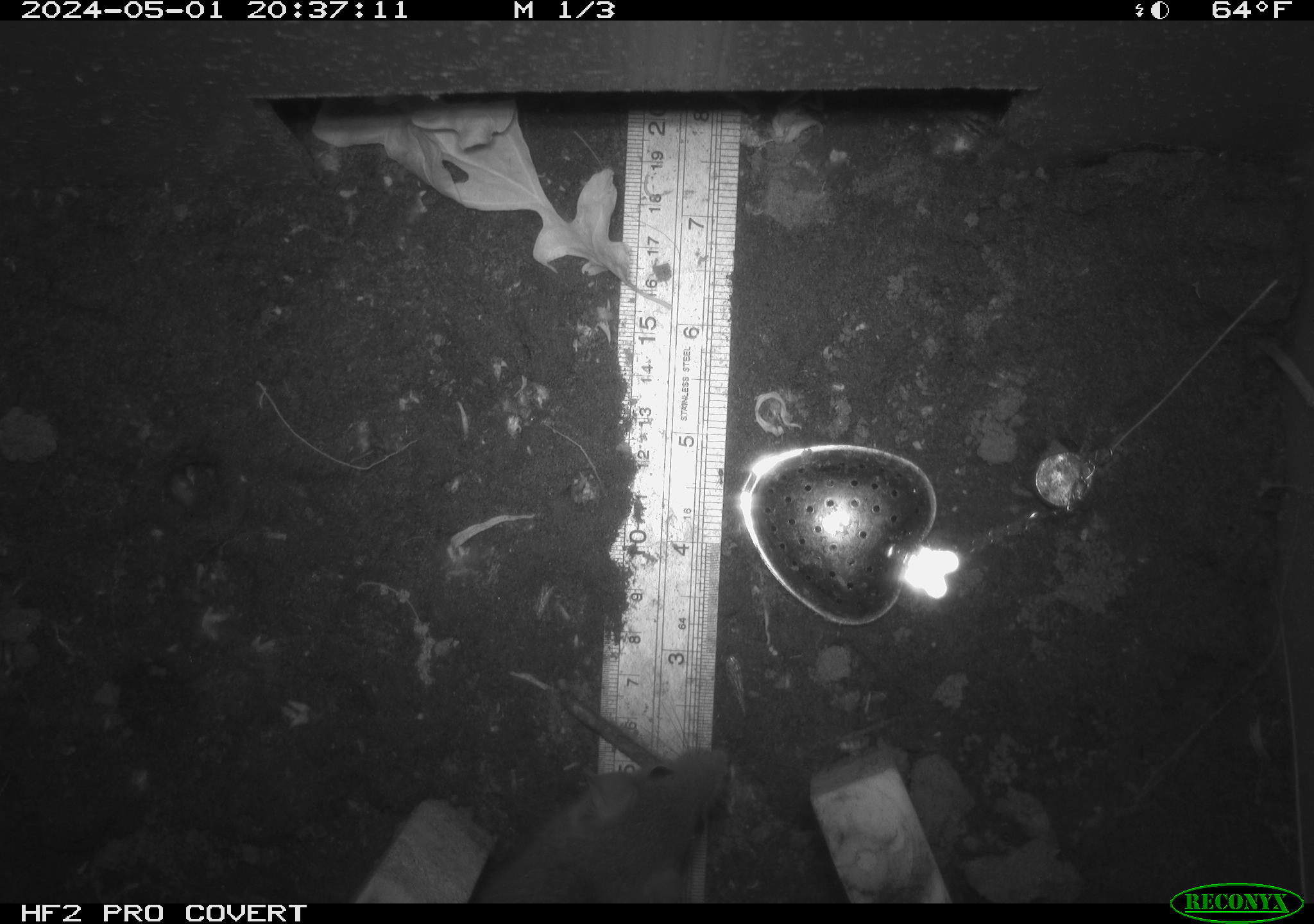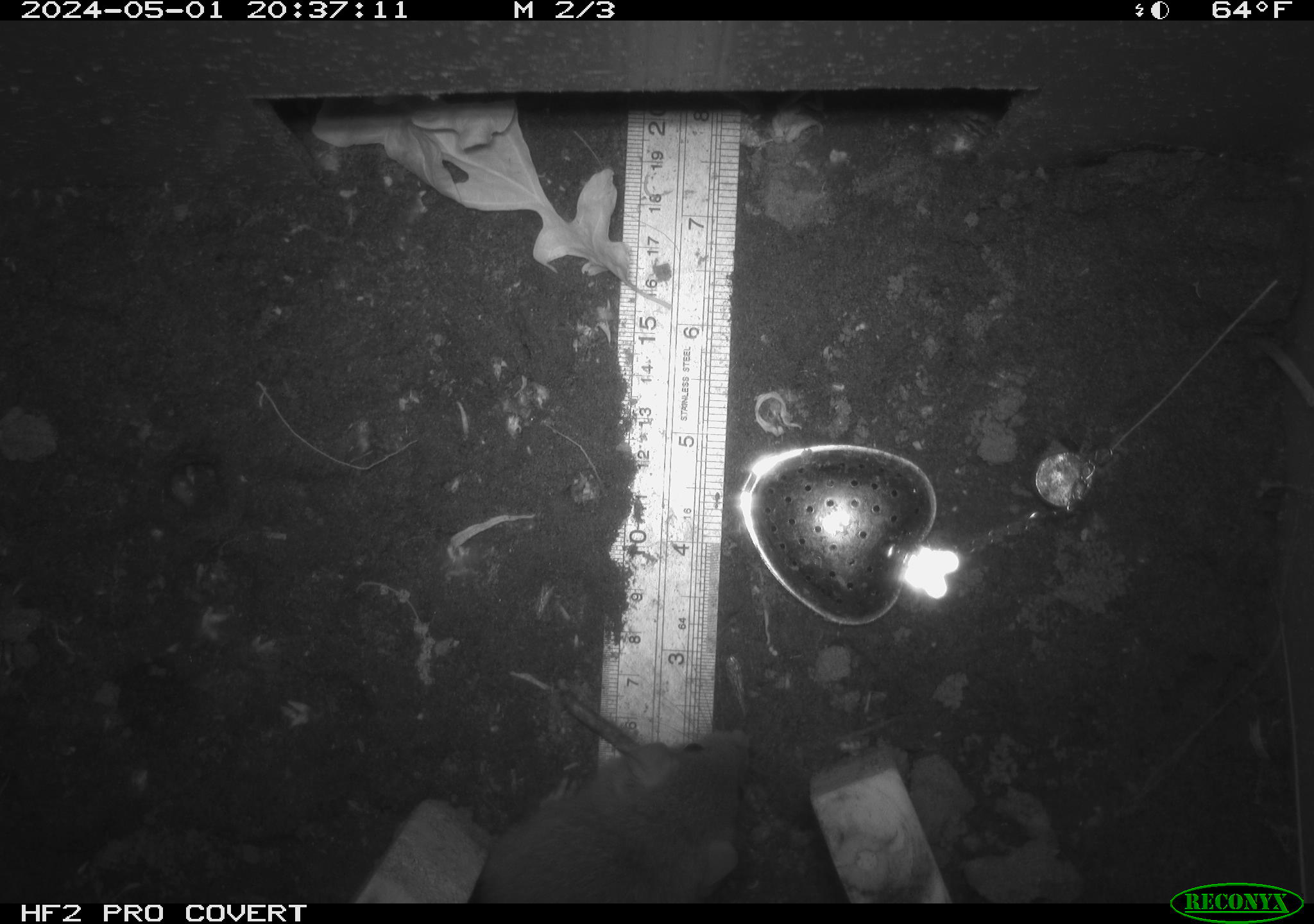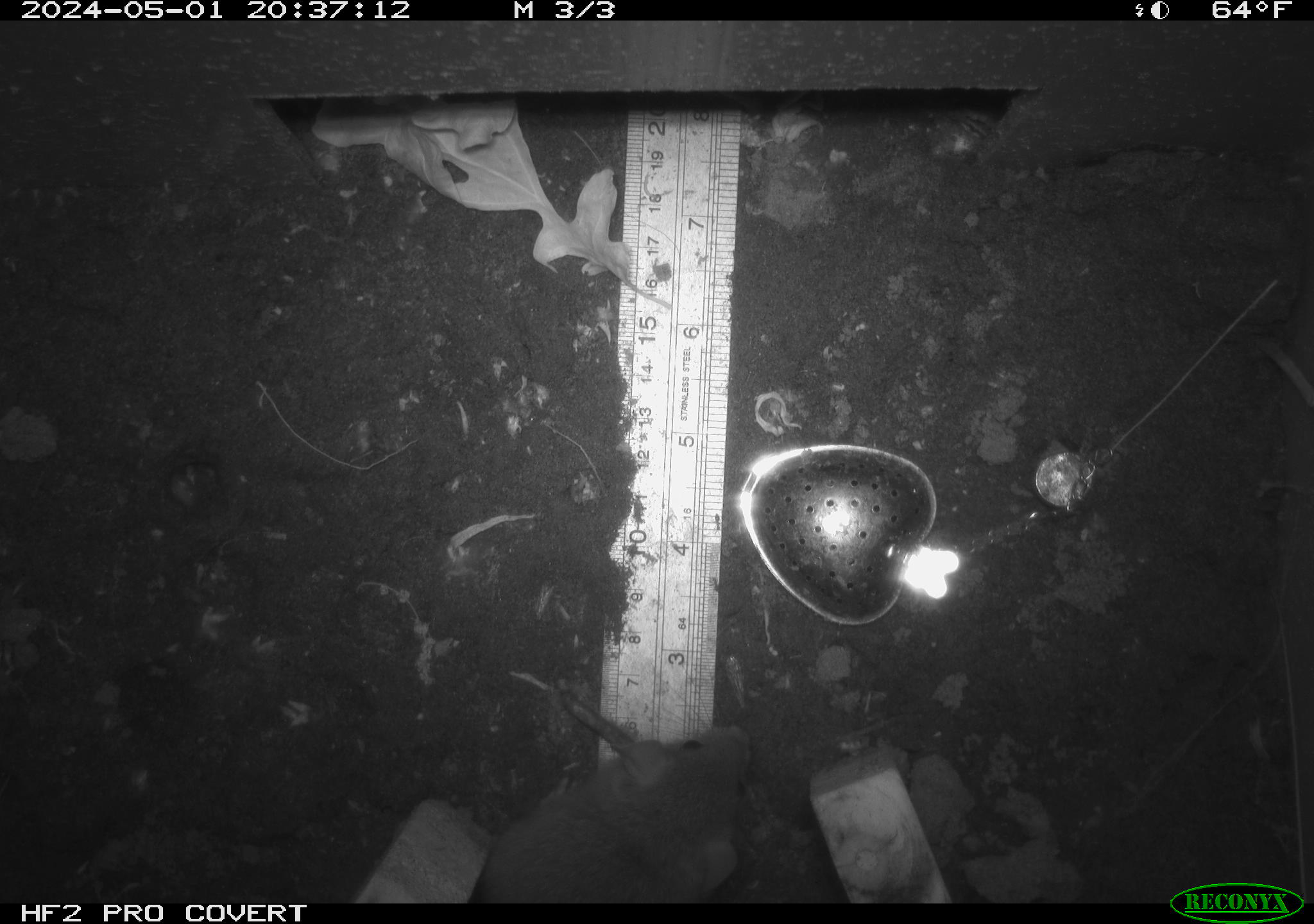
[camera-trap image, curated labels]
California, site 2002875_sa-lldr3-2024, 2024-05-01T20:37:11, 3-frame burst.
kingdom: Animalia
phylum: Chordata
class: Mammalia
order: Rodentia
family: Muridae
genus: Rattus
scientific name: Rattus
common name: rat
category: rattus species